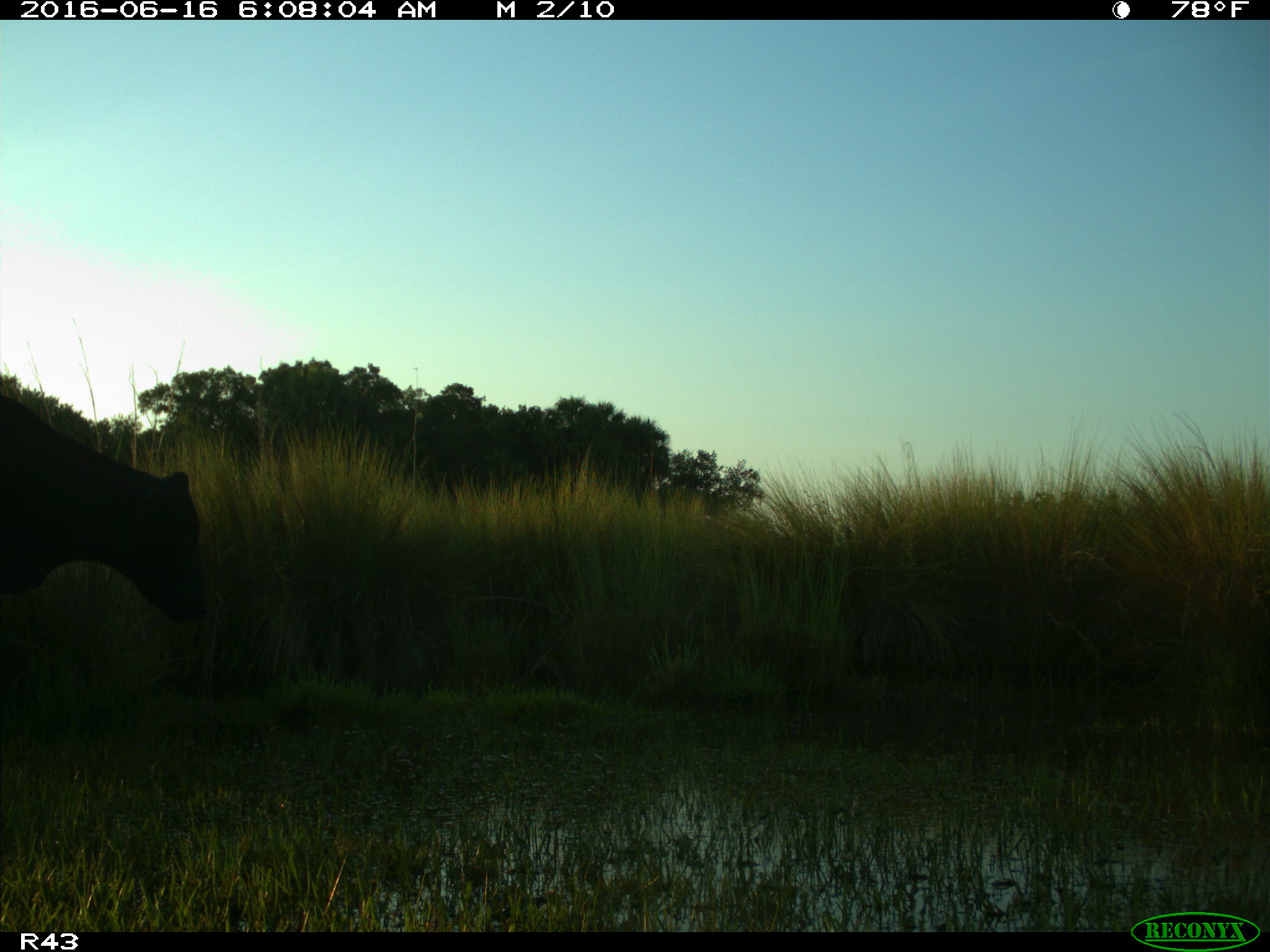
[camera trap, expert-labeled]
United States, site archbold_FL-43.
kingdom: Animalia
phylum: Chordata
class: Mammalia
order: Artiodactyla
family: Bovidae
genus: Bos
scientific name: Bos taurus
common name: domestic cow